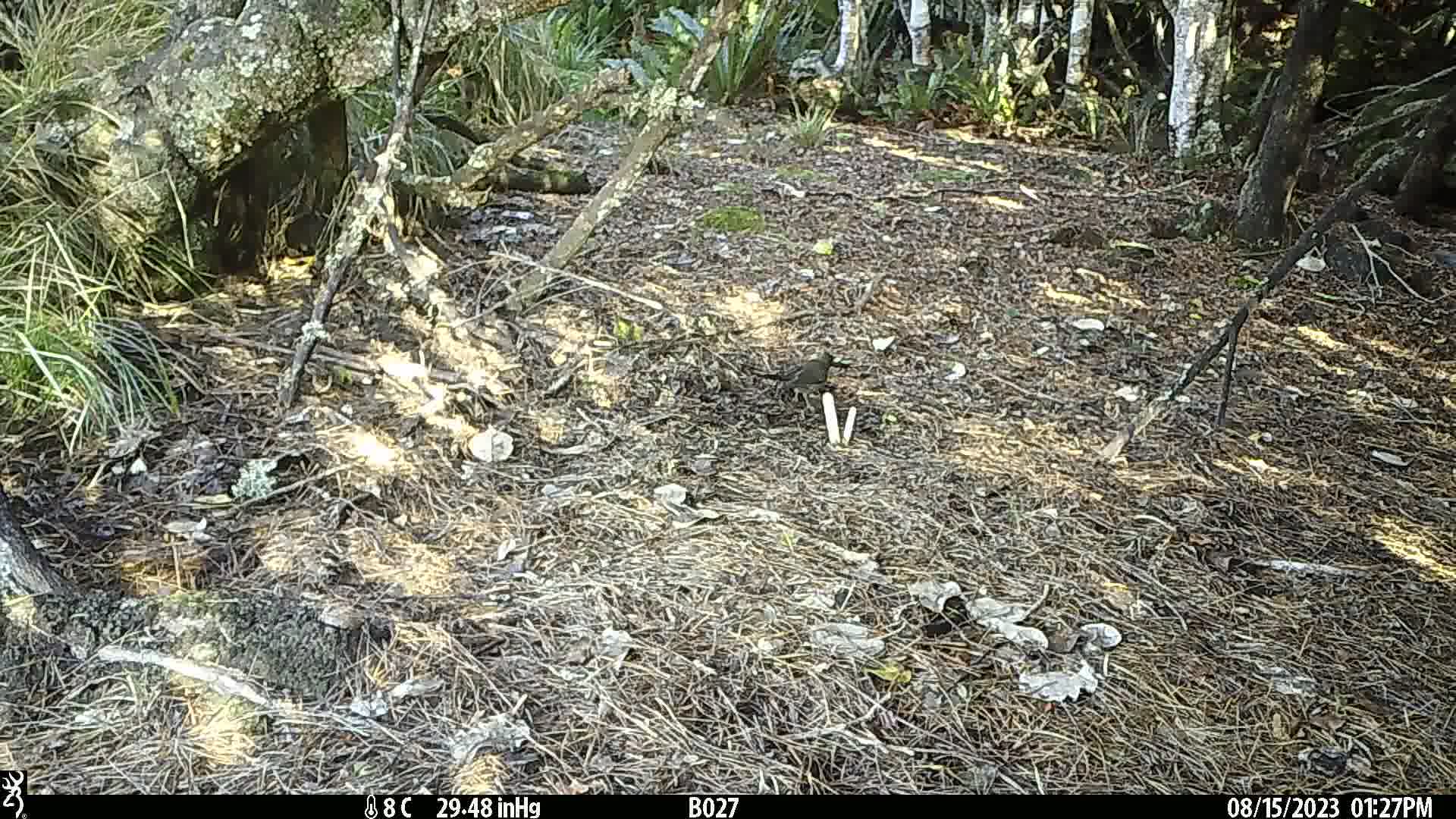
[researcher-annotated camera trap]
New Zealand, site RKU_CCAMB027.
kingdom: Animalia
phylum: Chordata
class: Aves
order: Passeriformes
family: Turdidae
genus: Turdus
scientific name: Turdus merula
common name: eurasian blackbird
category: blackbird